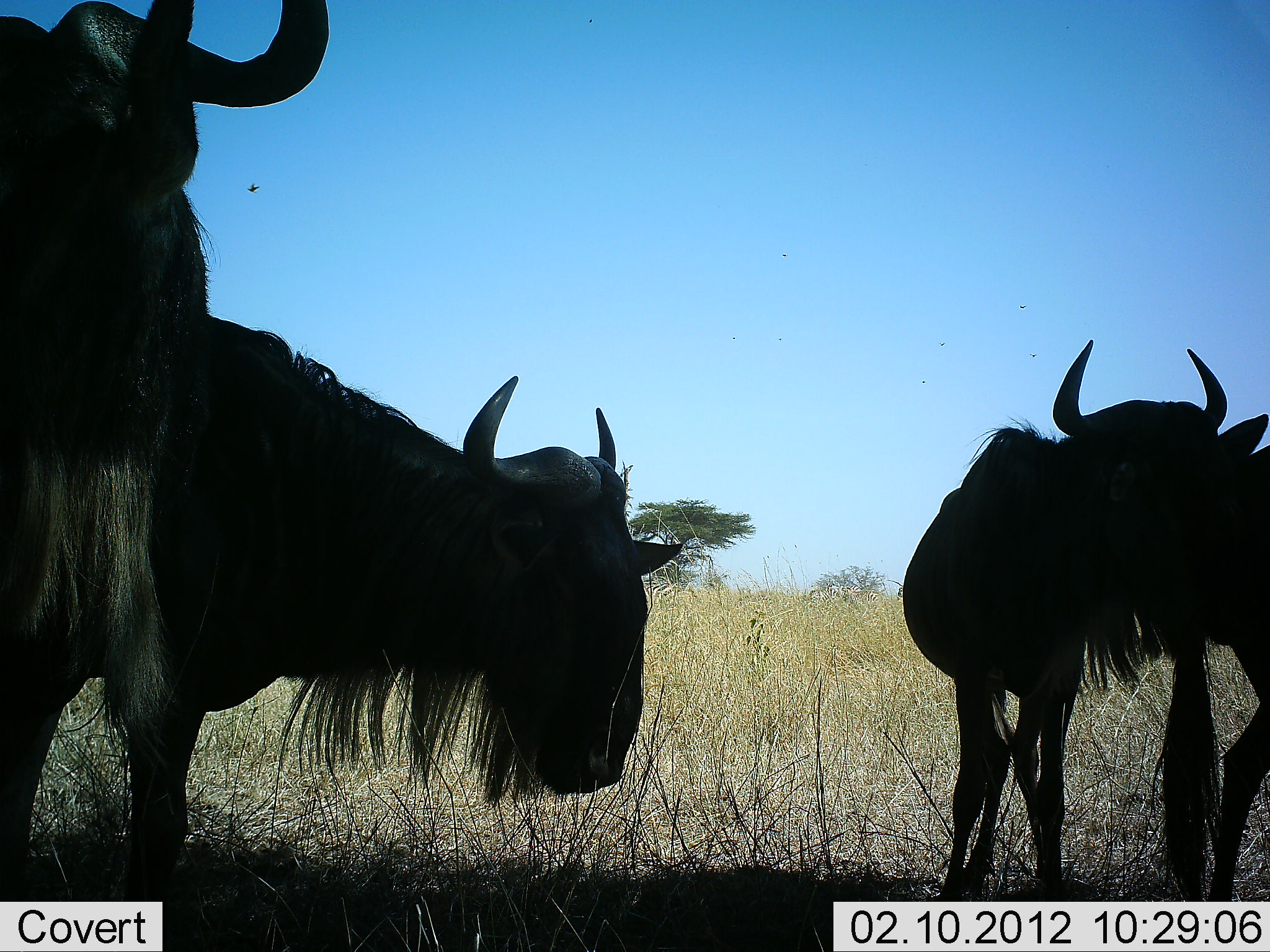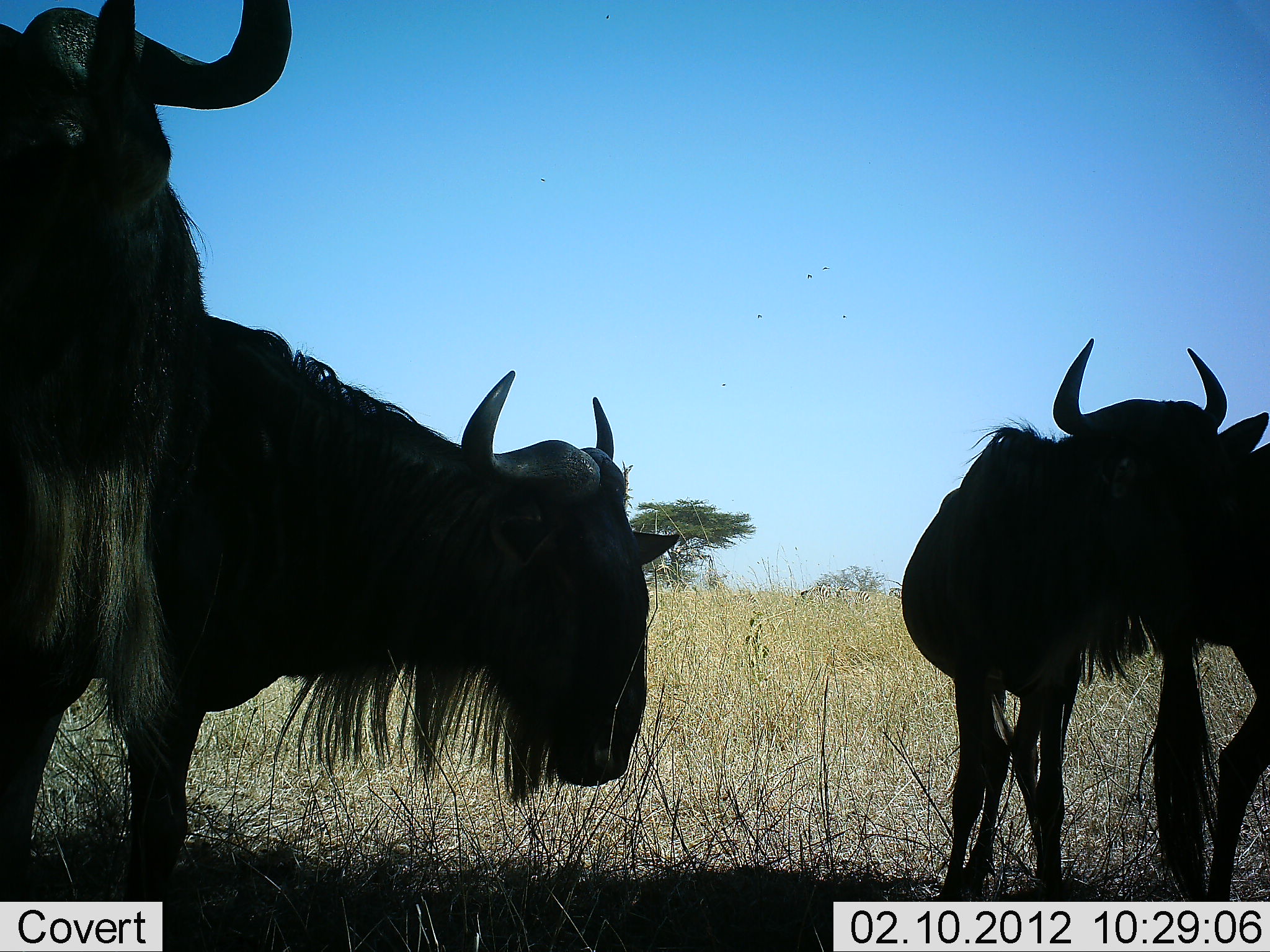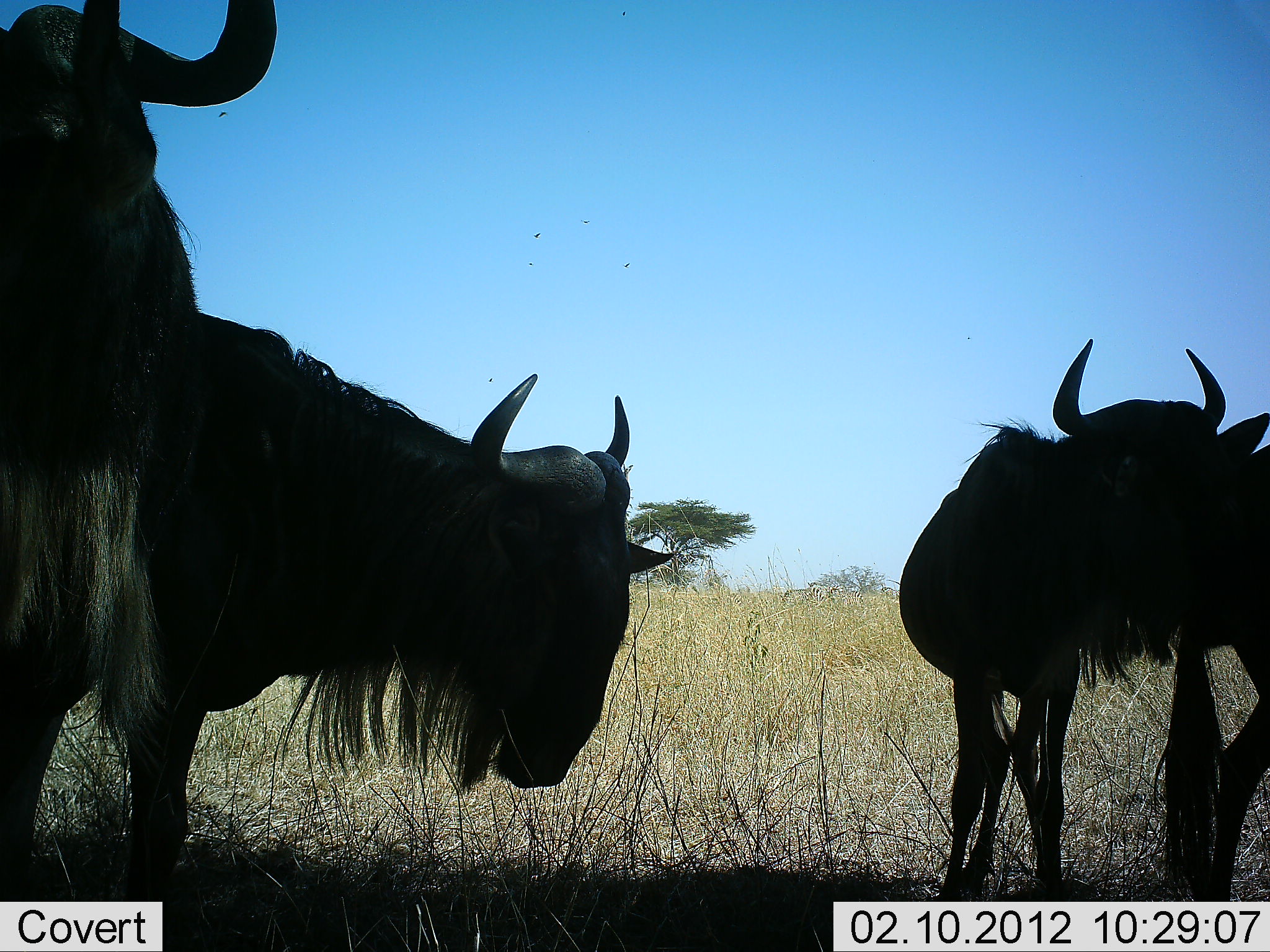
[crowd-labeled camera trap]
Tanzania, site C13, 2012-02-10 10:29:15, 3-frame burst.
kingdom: Animalia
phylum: Chordata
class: Mammalia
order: Artiodactyla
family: Bovidae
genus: Connochaetes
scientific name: Connochaetes taurinus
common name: blue wildebeest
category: wildebeest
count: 4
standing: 87%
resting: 10%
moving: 0%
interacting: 3%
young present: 3%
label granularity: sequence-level